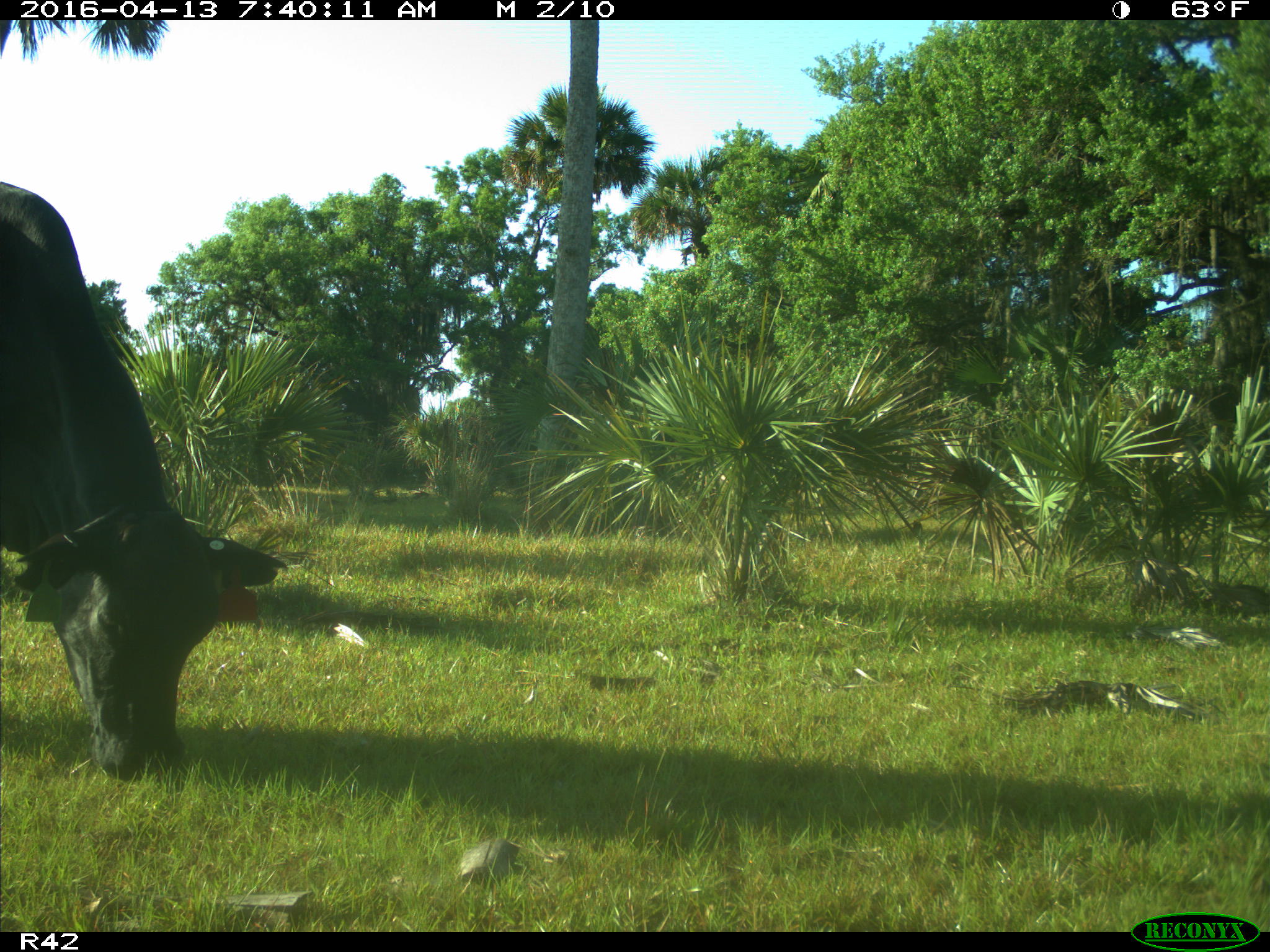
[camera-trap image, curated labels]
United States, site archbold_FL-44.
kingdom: Animalia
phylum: Chordata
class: Mammalia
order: Artiodactyla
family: Bovidae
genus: Bos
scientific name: Bos taurus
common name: domestic cow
Bos taurus (domestic cow).